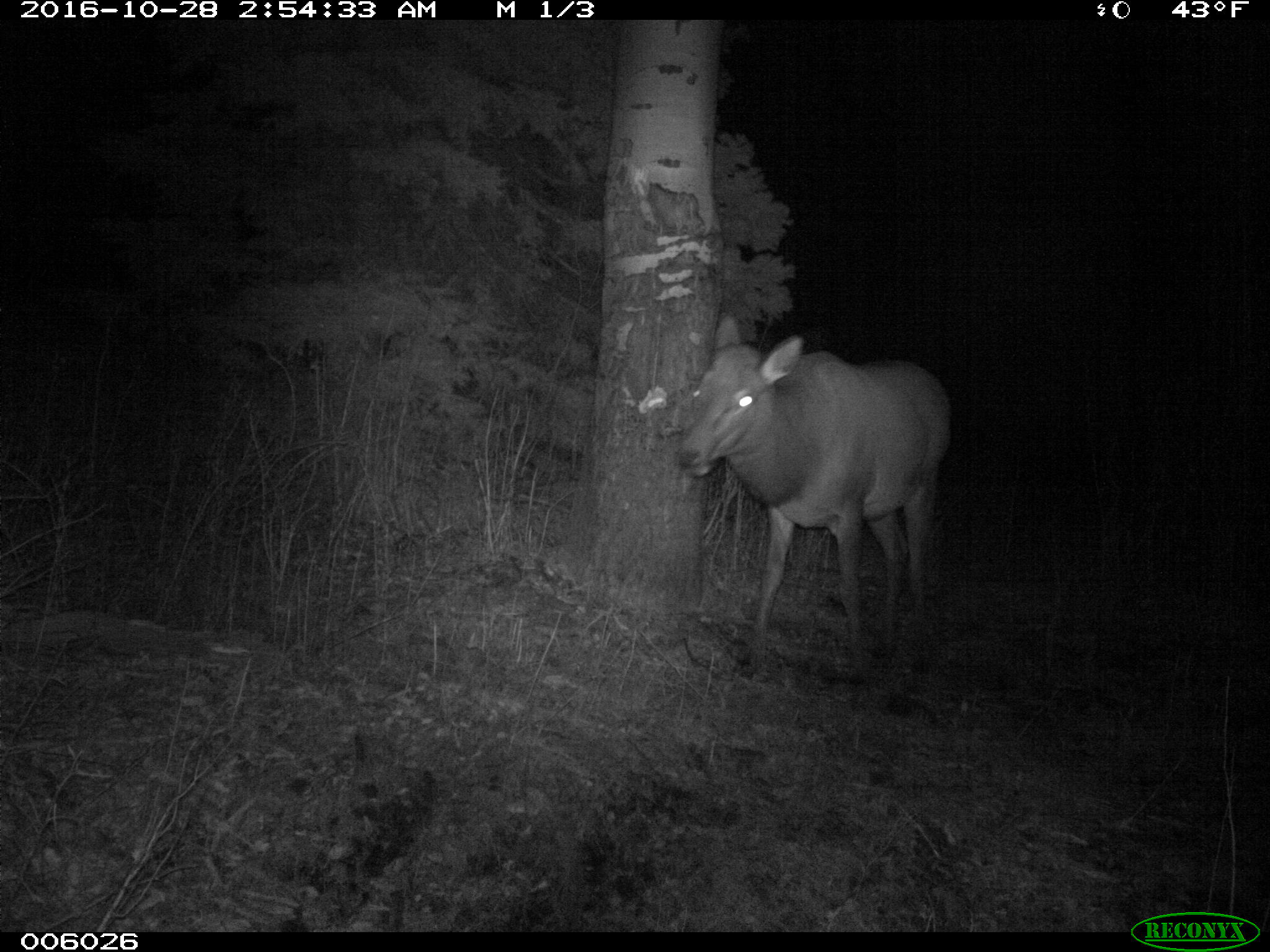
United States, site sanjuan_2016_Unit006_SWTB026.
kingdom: Animalia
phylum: Chordata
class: Mammalia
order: Artiodactyla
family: Cervidae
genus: Cervus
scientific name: Cervus elaphus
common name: red deer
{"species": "Cervus elaphus (red deer)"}